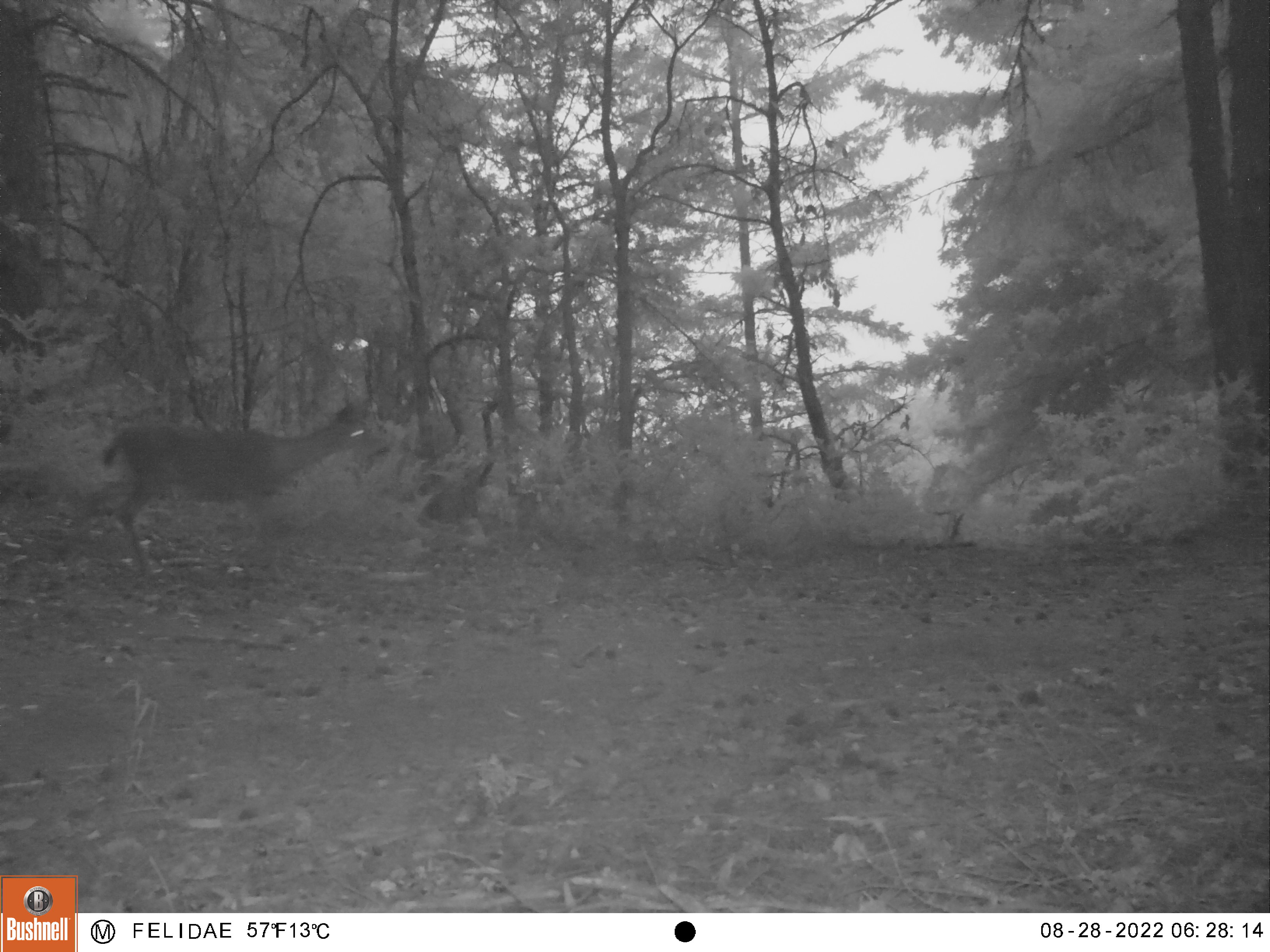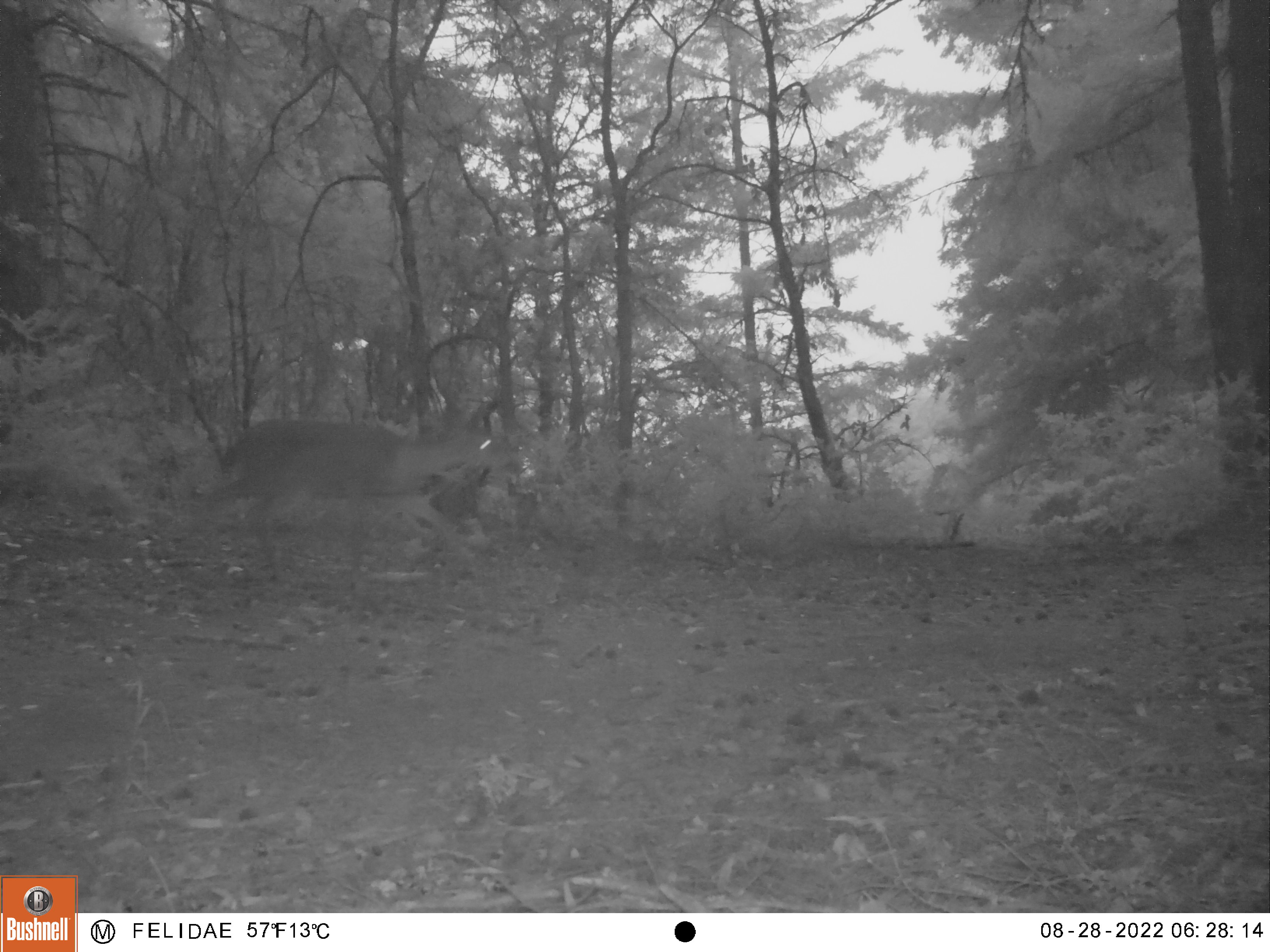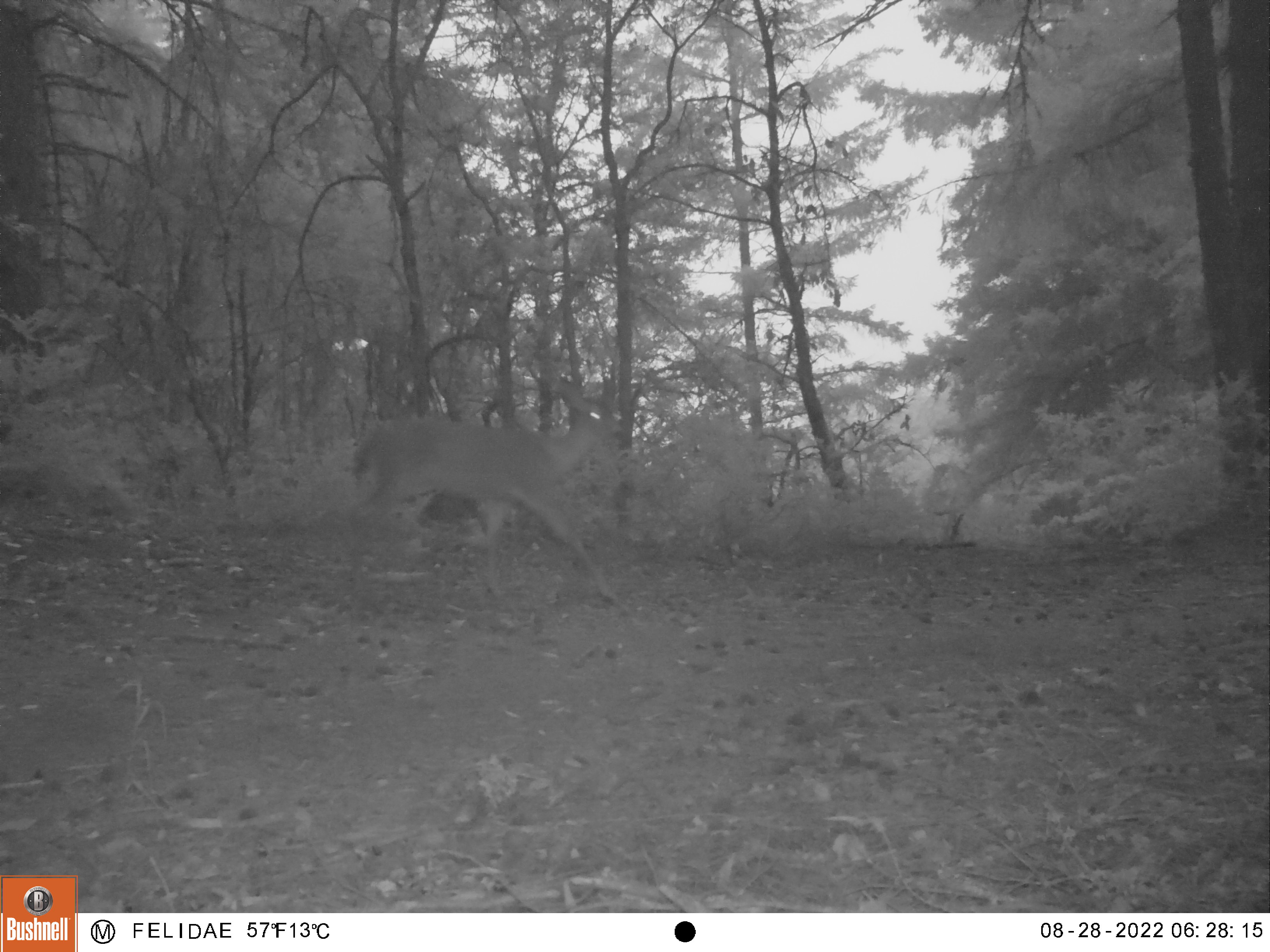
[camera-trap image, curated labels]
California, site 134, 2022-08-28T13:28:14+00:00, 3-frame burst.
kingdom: Animalia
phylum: Chordata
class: Mammalia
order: Artiodactyla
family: Cervidae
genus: Odocoileus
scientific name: Odocoileus hemionus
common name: mule deer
Mule deer (Odocoileus hemionus).